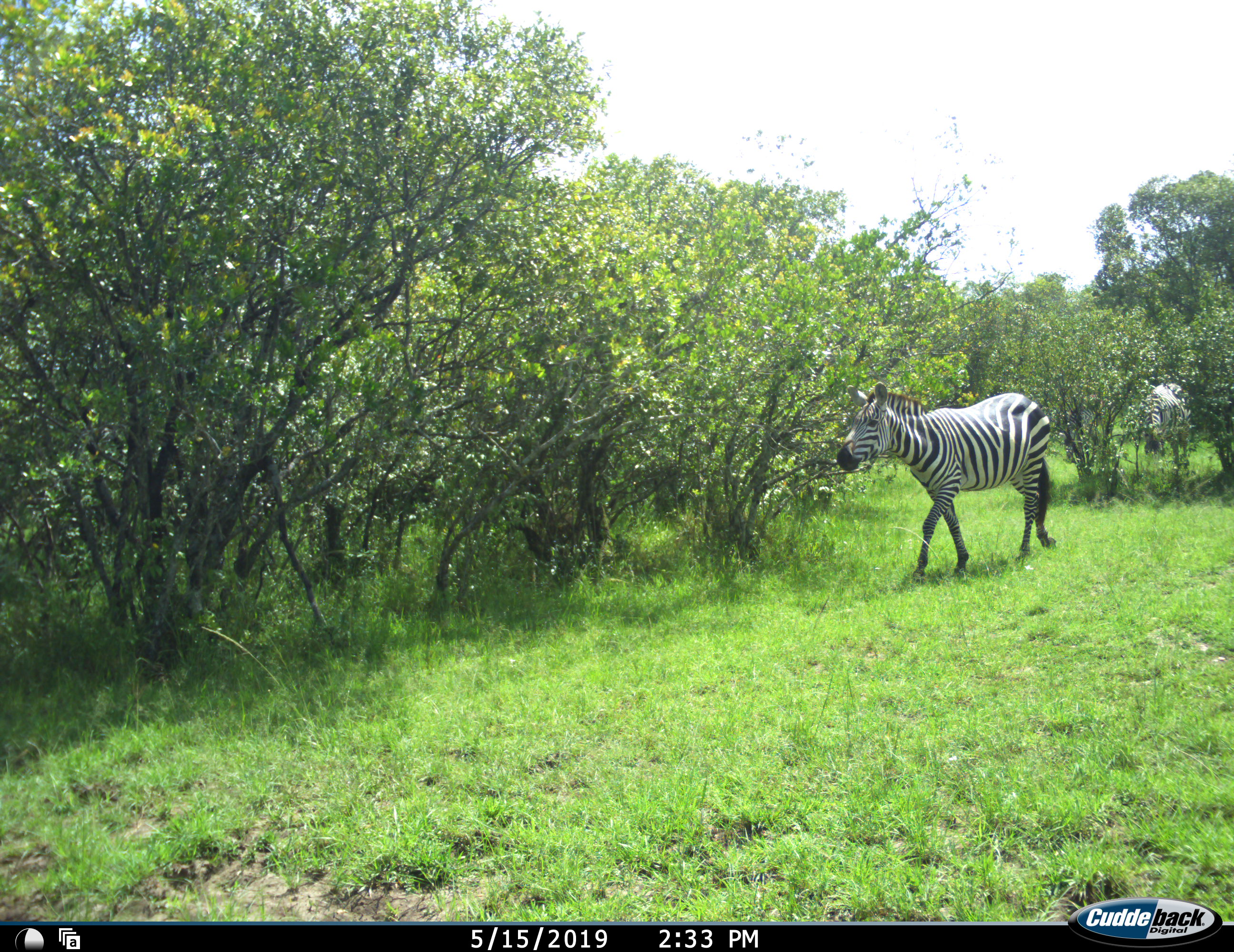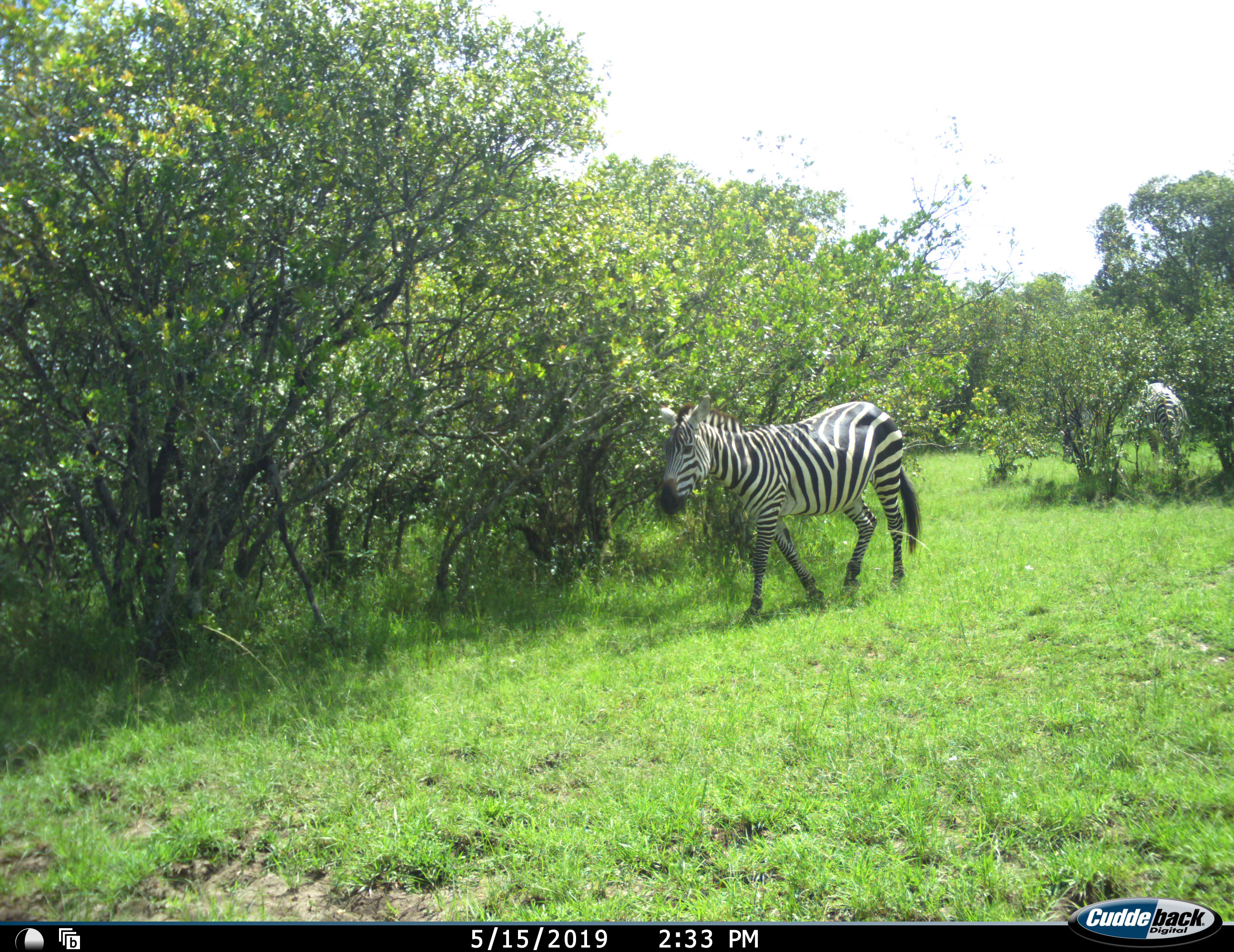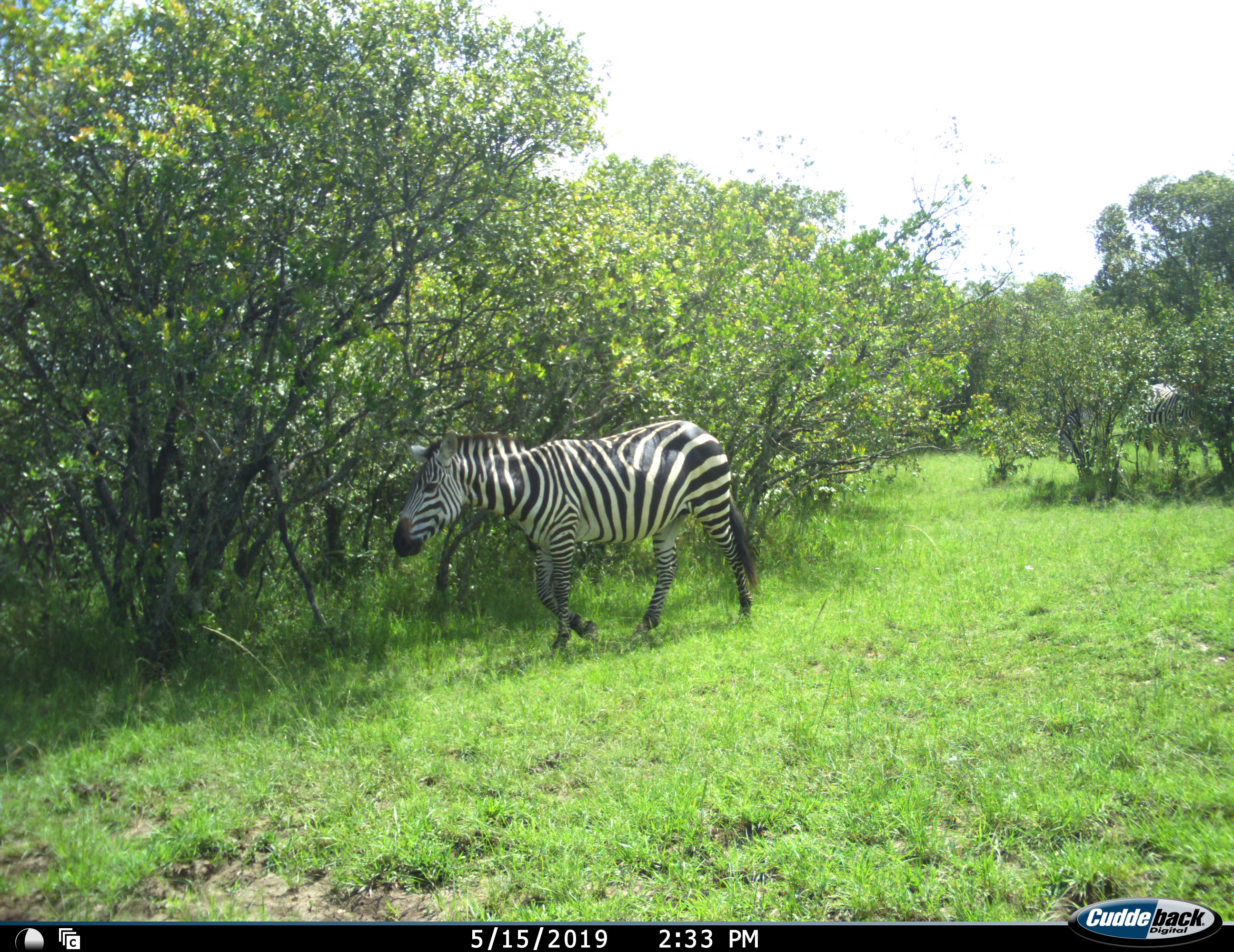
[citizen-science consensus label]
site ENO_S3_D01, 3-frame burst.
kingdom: Animalia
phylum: Chordata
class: Mammalia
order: Perissodactyla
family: Equidae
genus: Equus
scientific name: Equus quagga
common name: plains zebra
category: zebraplains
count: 3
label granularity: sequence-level